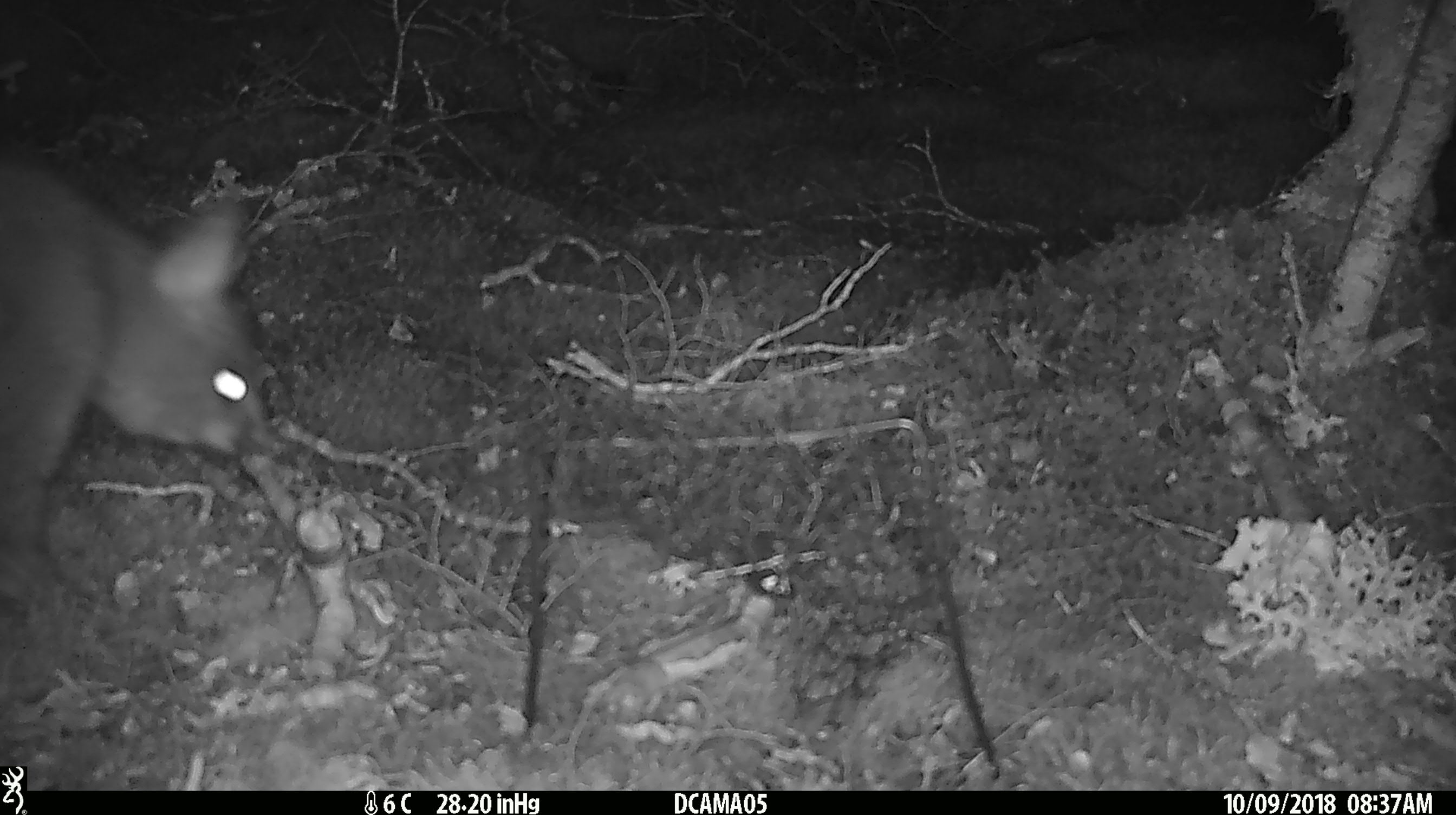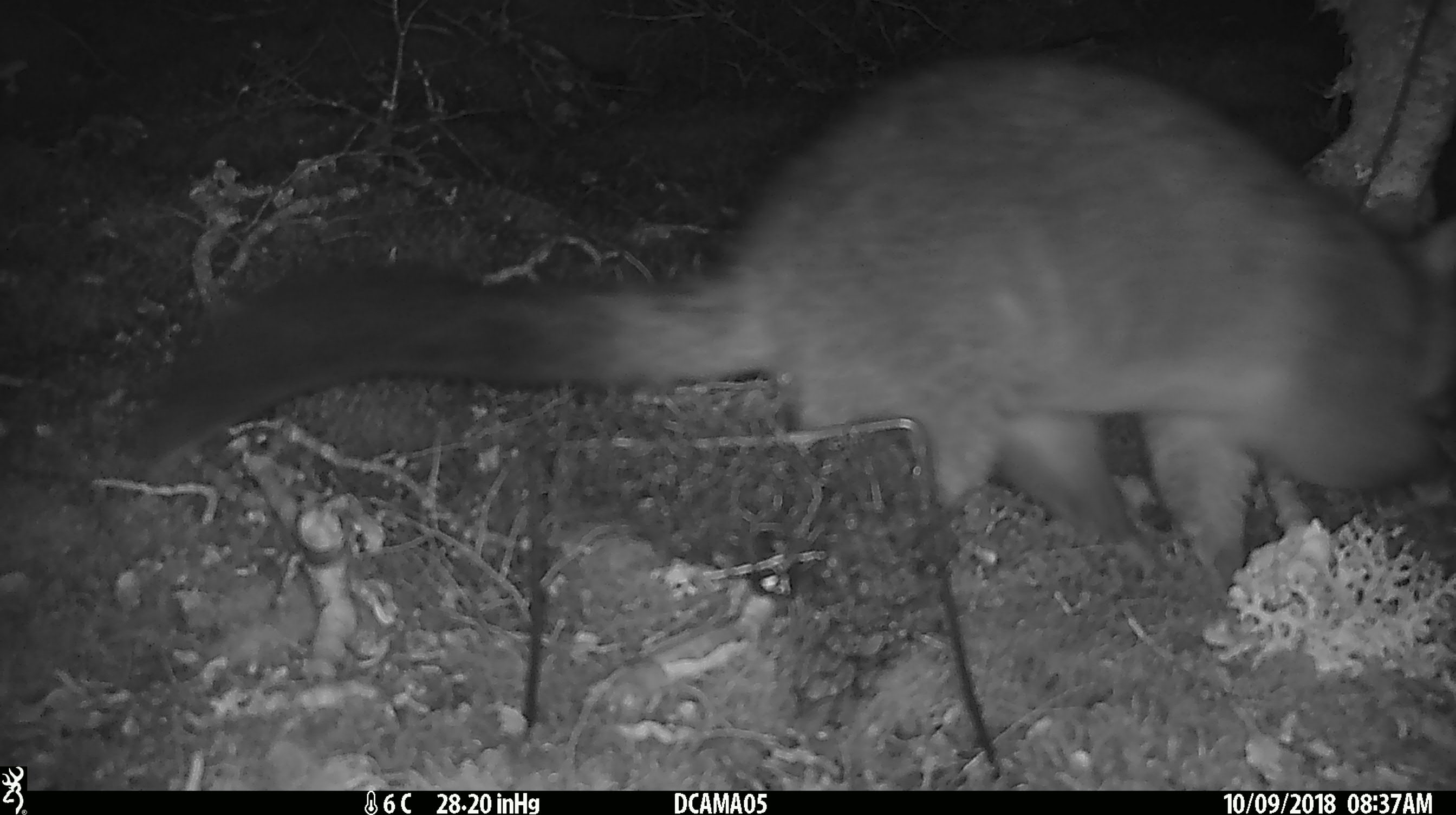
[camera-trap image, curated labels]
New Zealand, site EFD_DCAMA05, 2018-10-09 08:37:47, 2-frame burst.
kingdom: Animalia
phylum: Chordata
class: Mammalia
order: Diprotodontia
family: Phalangeridae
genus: Trichosurus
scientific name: Trichosurus vulpecula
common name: common brushtail possum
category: possum